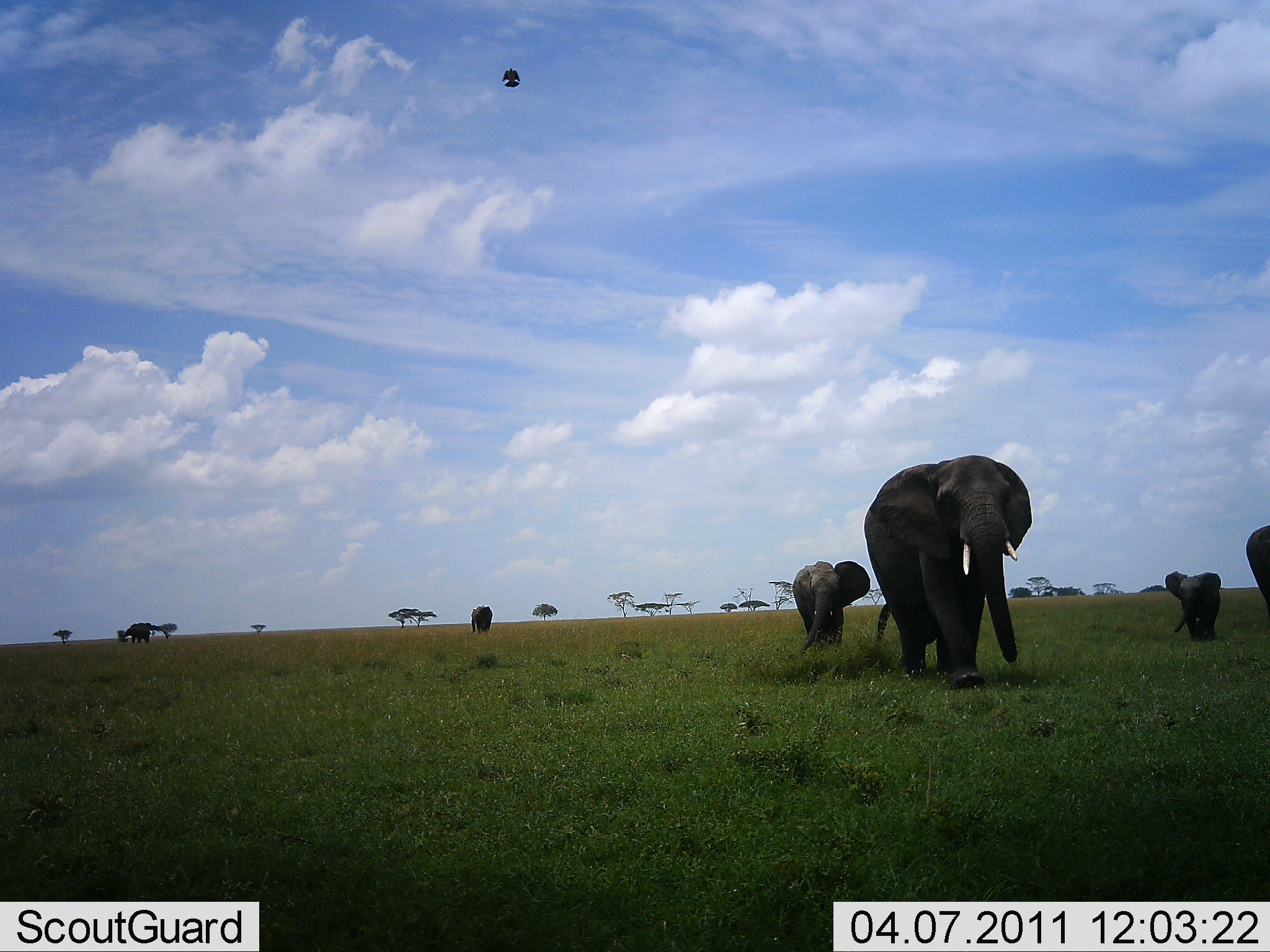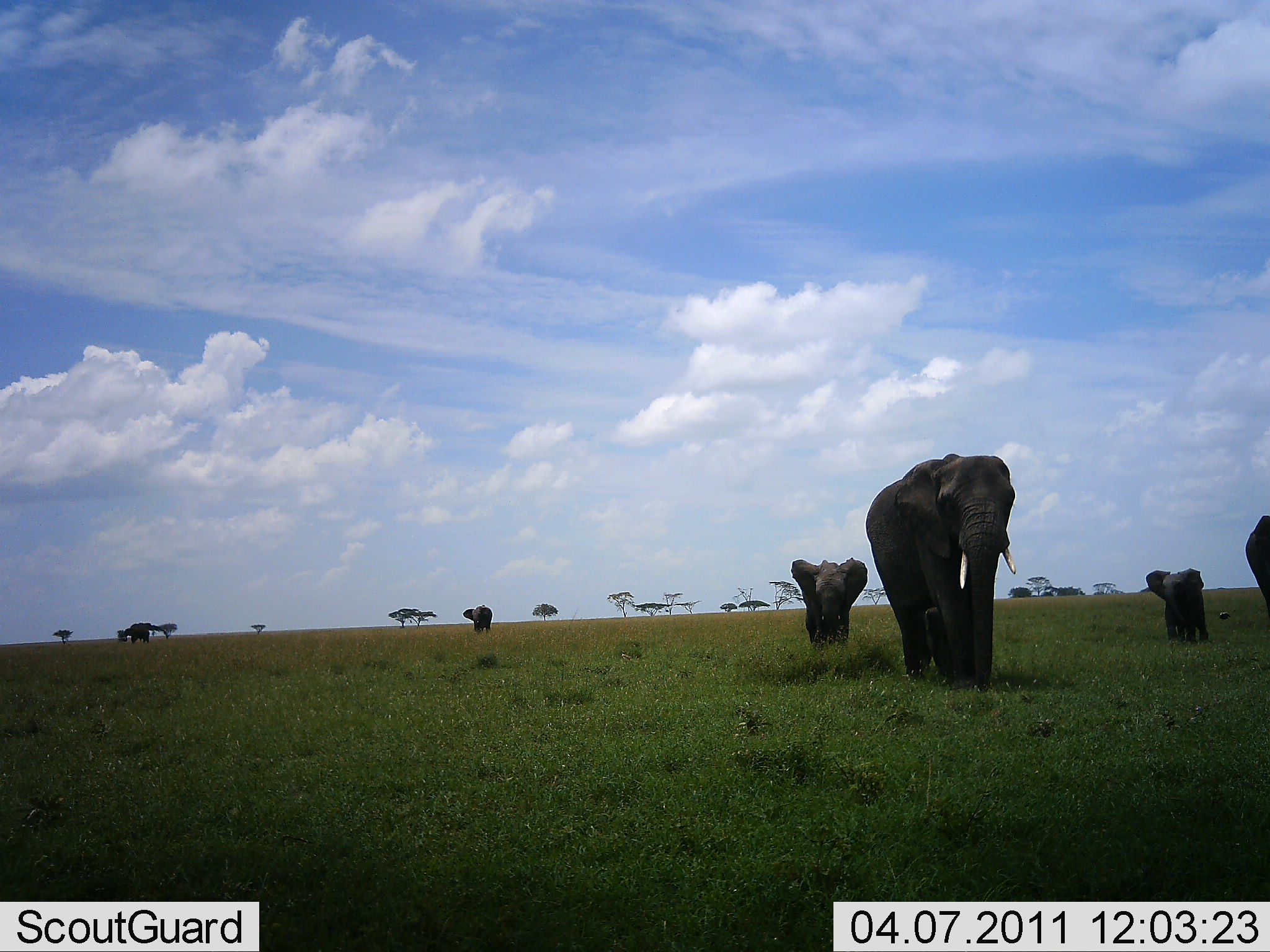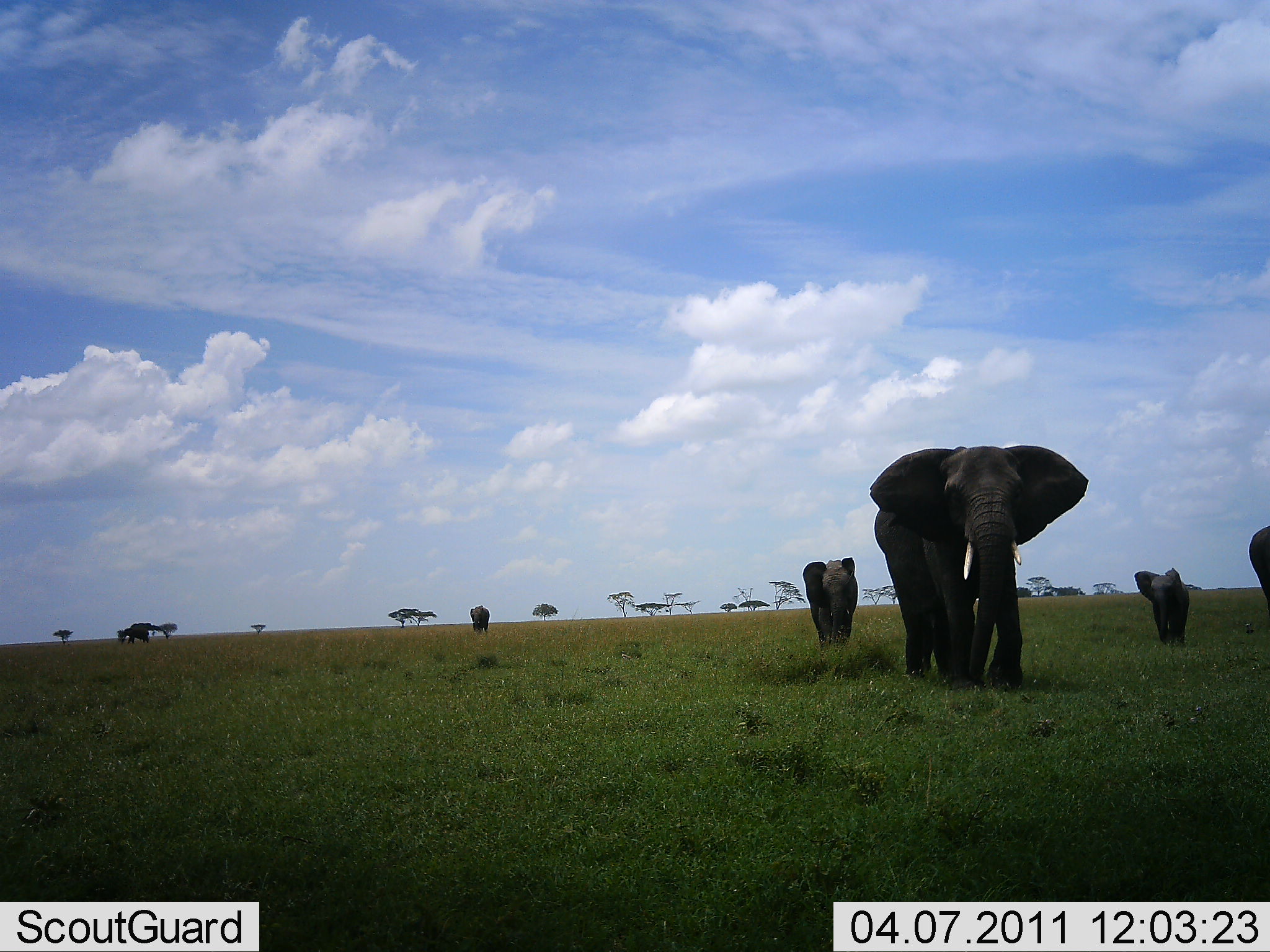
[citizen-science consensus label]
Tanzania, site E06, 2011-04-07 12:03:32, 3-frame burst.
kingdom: Animalia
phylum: Chordata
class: Mammalia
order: Proboscidea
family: Elephantidae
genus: Loxodonta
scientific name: Loxodonta africana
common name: african bush elephant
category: elephant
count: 6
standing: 19%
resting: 0%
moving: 100%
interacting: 0%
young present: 69%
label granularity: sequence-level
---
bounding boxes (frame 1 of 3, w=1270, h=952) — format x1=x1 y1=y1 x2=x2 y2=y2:
animal: x1=862 y1=453 x2=1032 y2=689; x1=792 y1=560 x2=870 y2=653; x1=1164 y1=570 x2=1222 y2=641; x1=1245 y1=525 x2=1270 y2=620; x1=470 y1=604 x2=493 y2=635; x1=121 y1=627 x2=150 y2=643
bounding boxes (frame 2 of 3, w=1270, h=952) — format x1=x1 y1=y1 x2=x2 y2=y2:
animal: x1=864 y1=453 x2=1016 y2=692; x1=790 y1=557 x2=868 y2=652; x1=1145 y1=569 x2=1209 y2=643; x1=1245 y1=515 x2=1270 y2=620; x1=463 y1=604 x2=493 y2=635; x1=121 y1=627 x2=150 y2=643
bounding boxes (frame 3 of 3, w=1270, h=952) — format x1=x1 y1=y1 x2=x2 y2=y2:
animal: x1=869 y1=445 x2=1090 y2=687; x1=802 y1=557 x2=859 y2=652; x1=1134 y1=566 x2=1190 y2=644; x1=1248 y1=525 x2=1270 y2=620; x1=470 y1=604 x2=490 y2=634; x1=121 y1=627 x2=150 y2=645